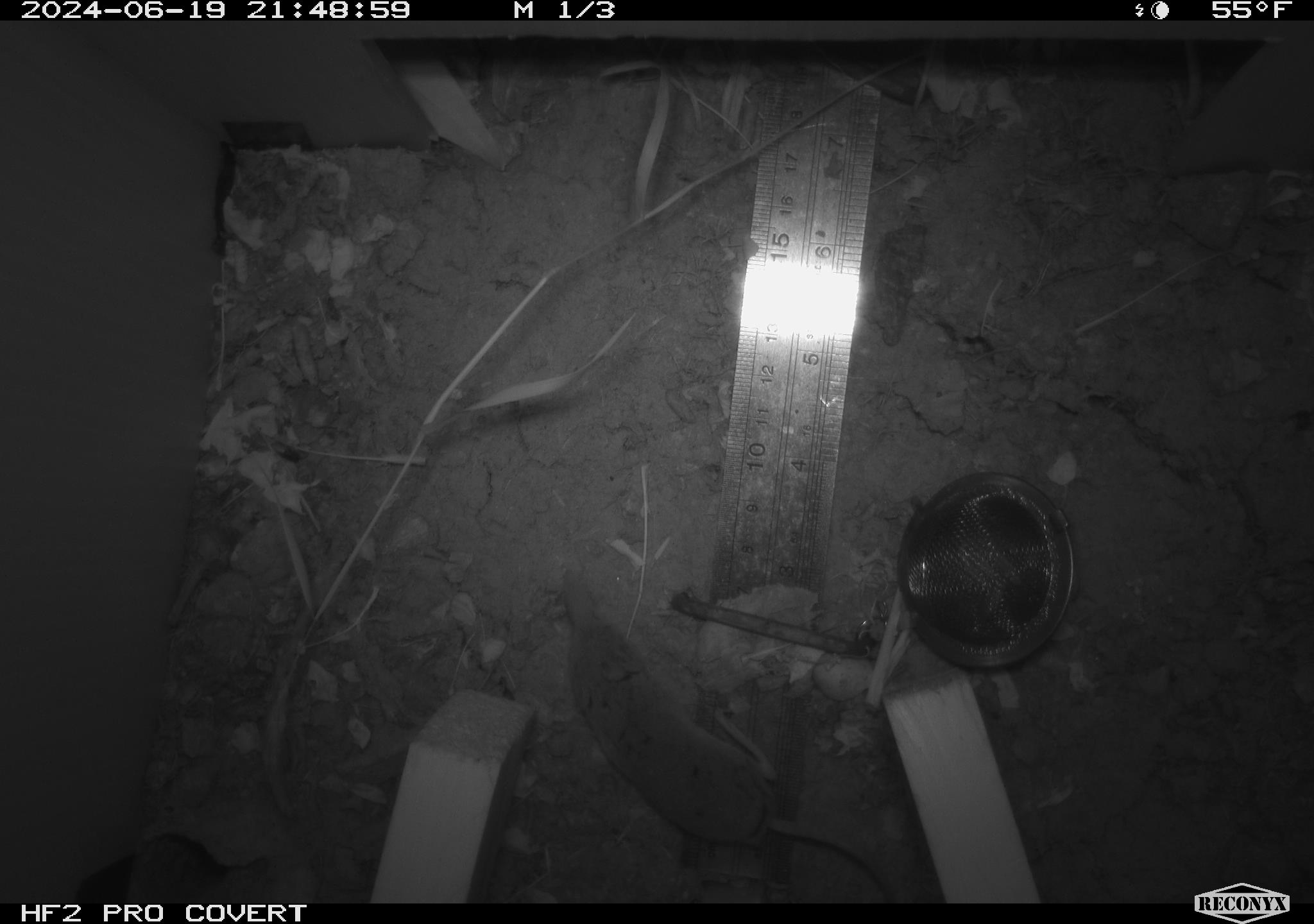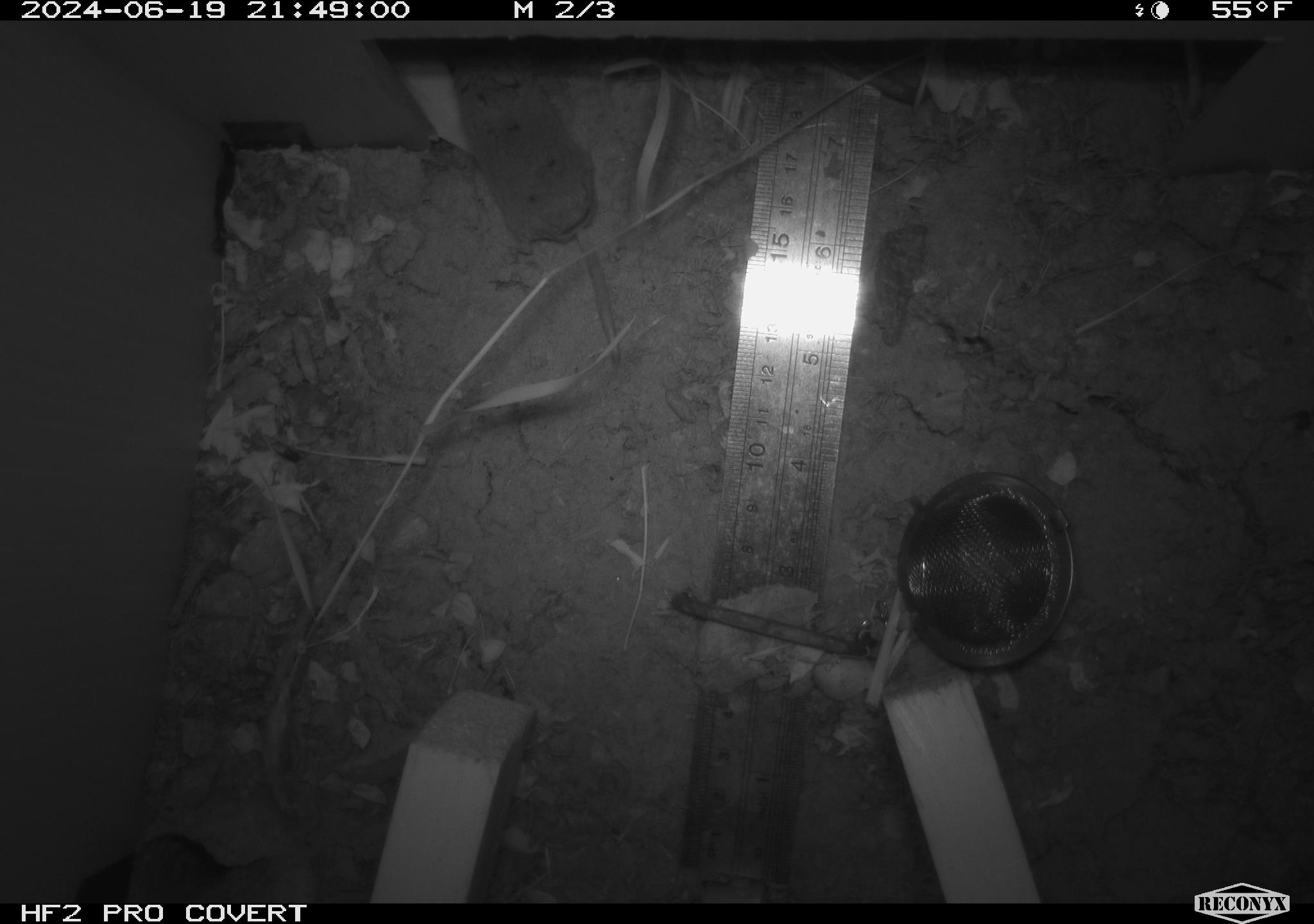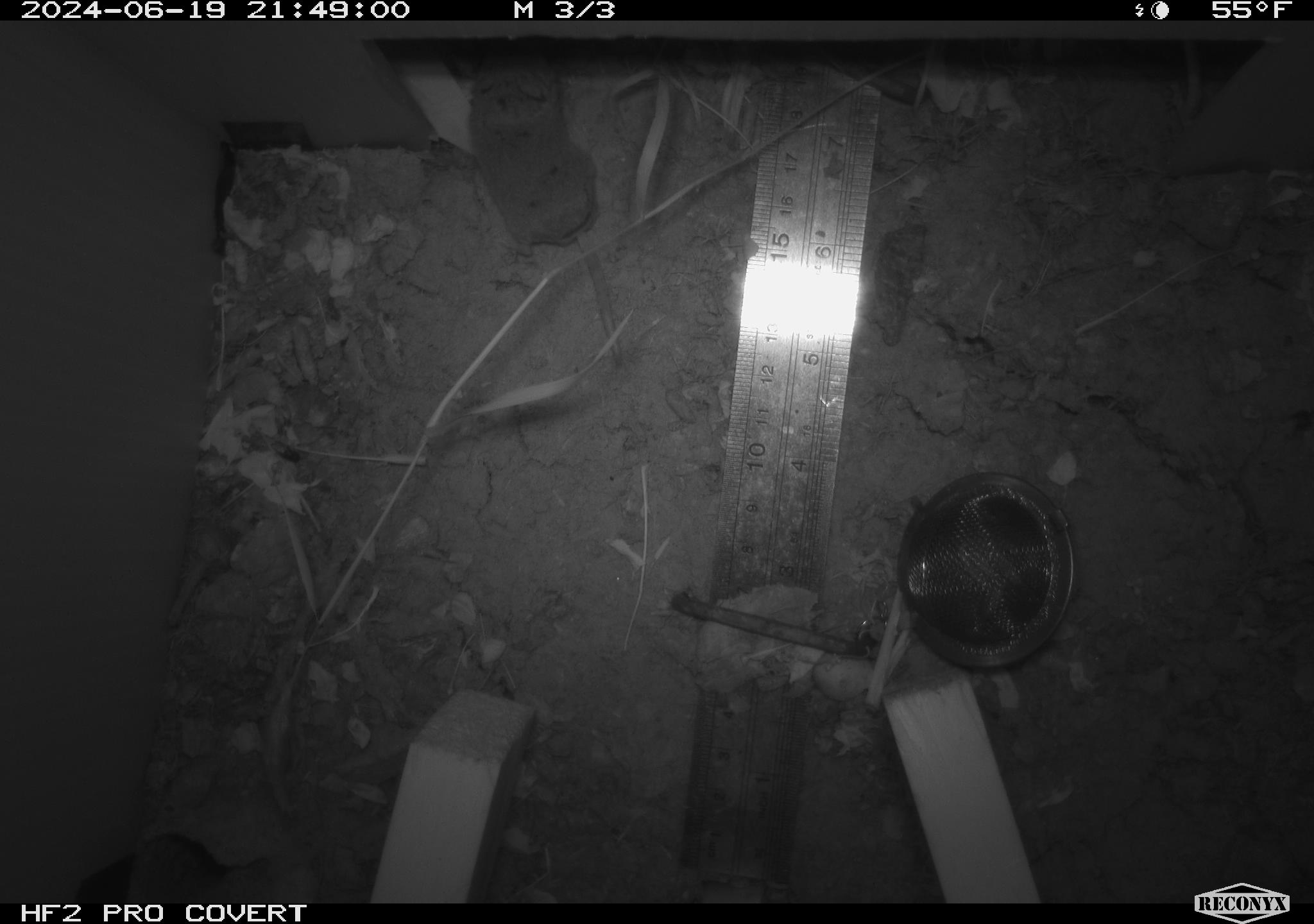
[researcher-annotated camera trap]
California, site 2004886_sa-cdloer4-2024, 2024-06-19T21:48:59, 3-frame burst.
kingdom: Animalia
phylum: Chordata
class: Mammalia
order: Rodentia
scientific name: Rodentia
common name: rodent